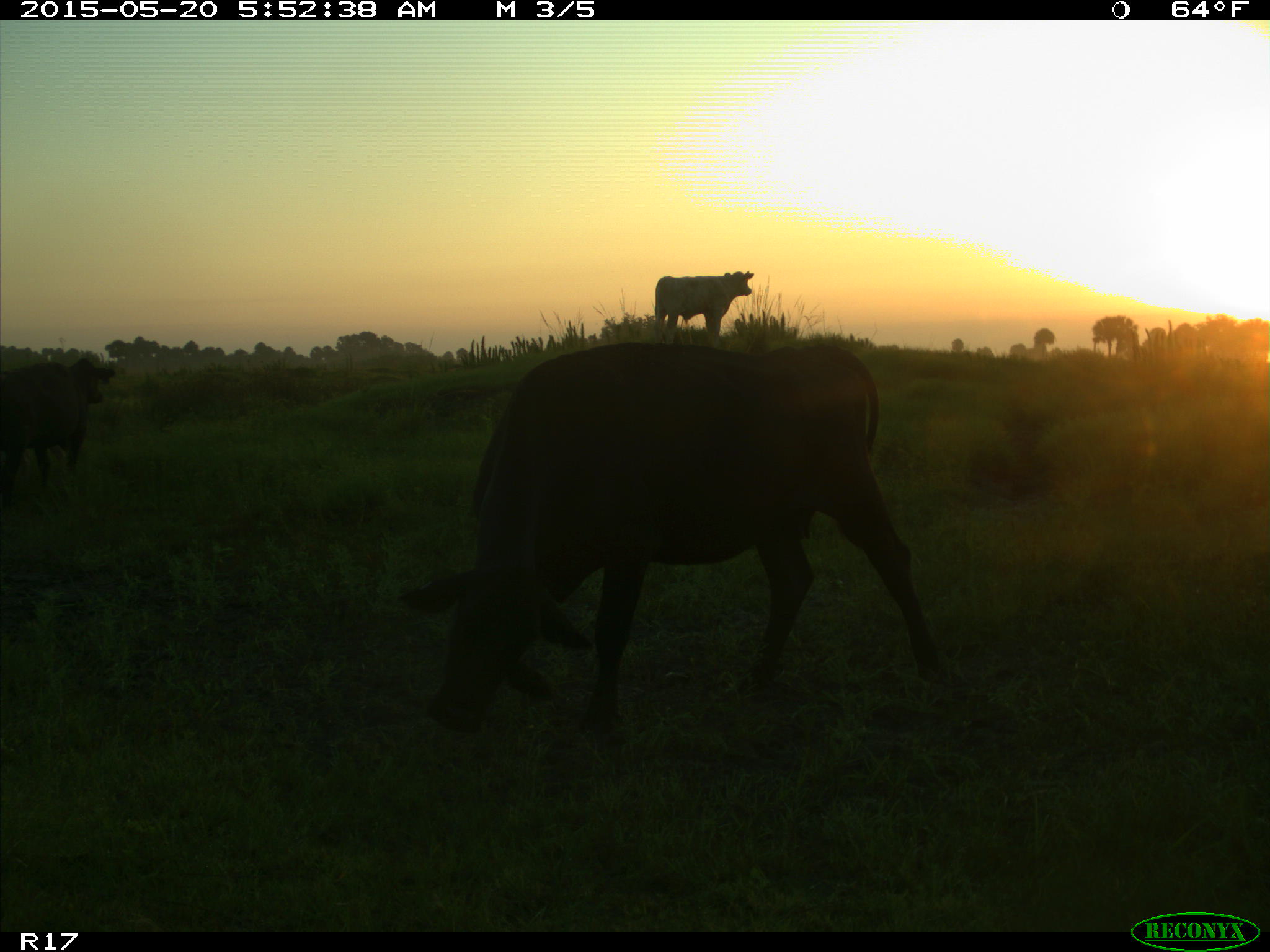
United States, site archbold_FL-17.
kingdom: Animalia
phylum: Chordata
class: Mammalia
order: Artiodactyla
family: Bovidae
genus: Bos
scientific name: Bos taurus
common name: domestic cow